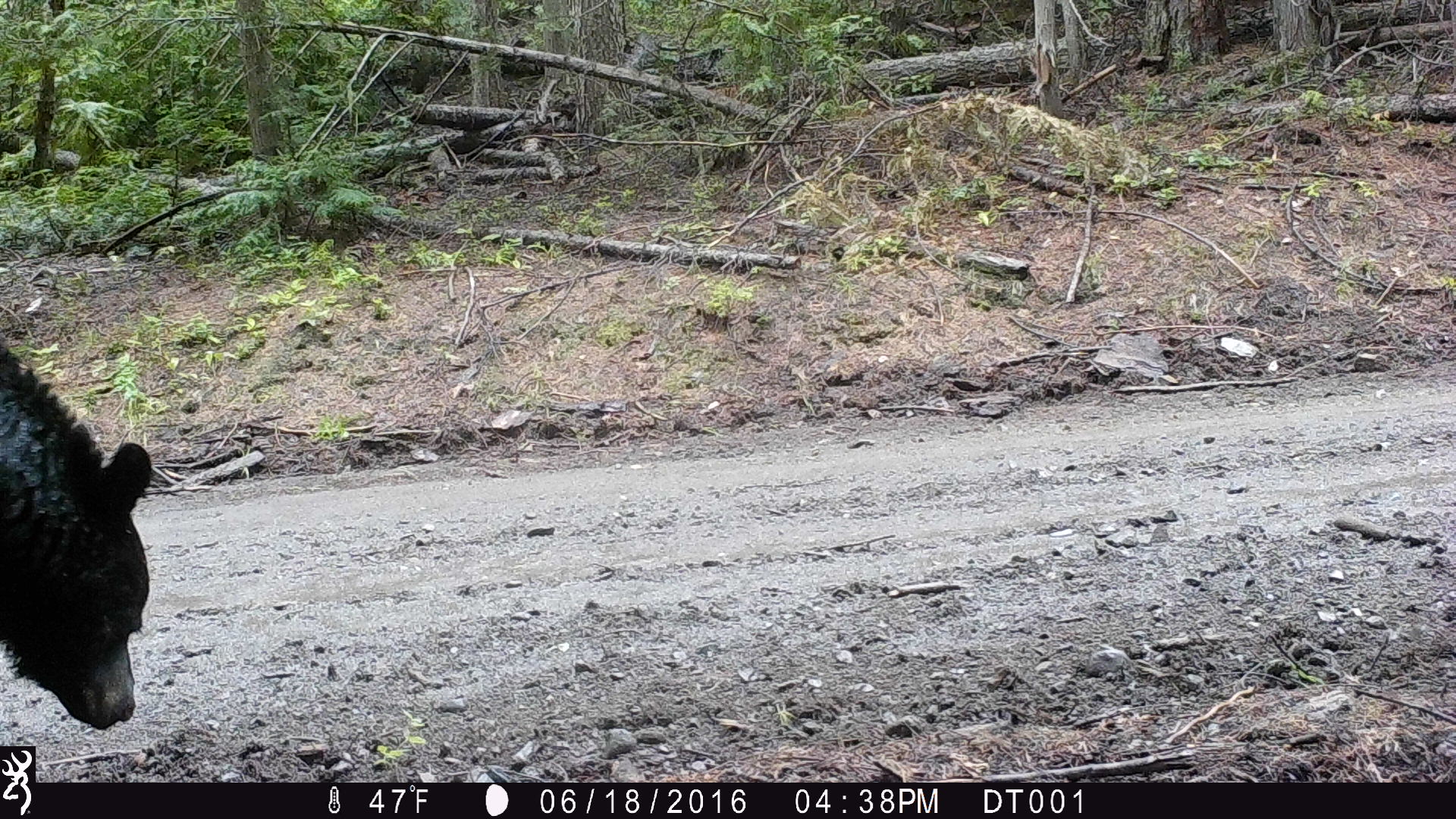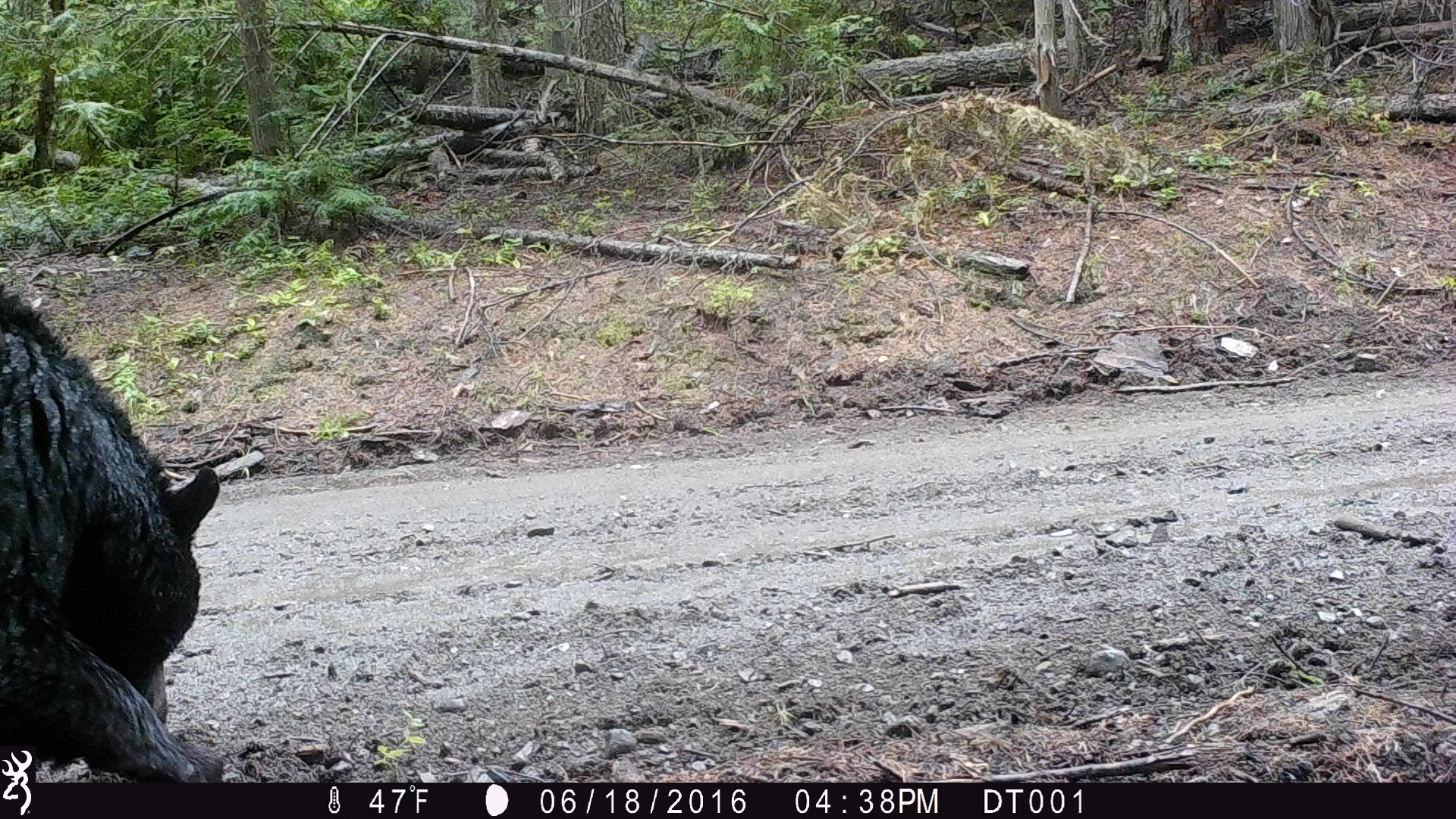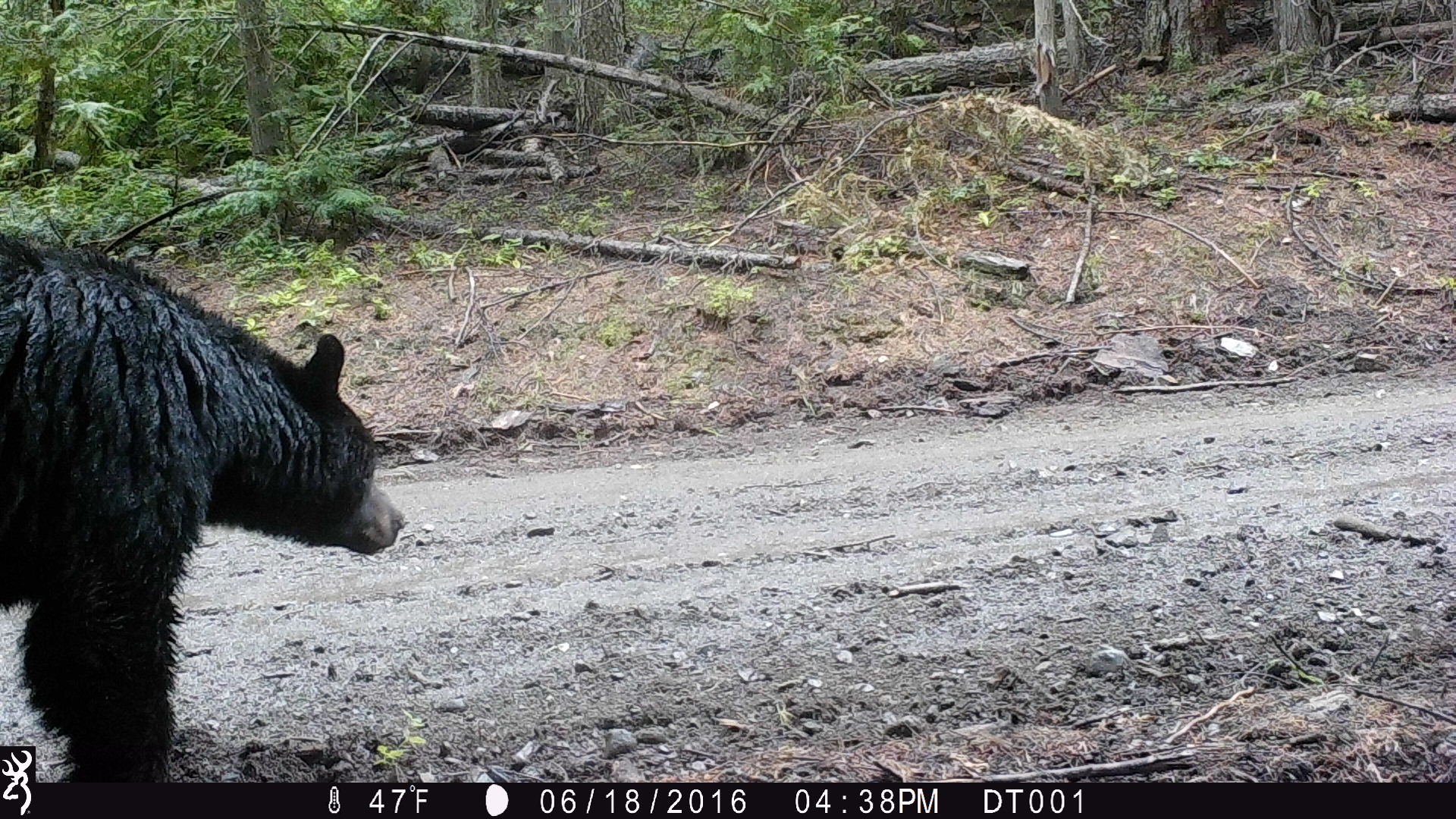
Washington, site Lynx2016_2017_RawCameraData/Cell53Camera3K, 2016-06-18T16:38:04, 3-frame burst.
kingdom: Animalia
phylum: Chordata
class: Mammalia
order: Carnivora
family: Ursidae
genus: Ursus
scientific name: Ursus americanus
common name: american black bear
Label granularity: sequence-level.